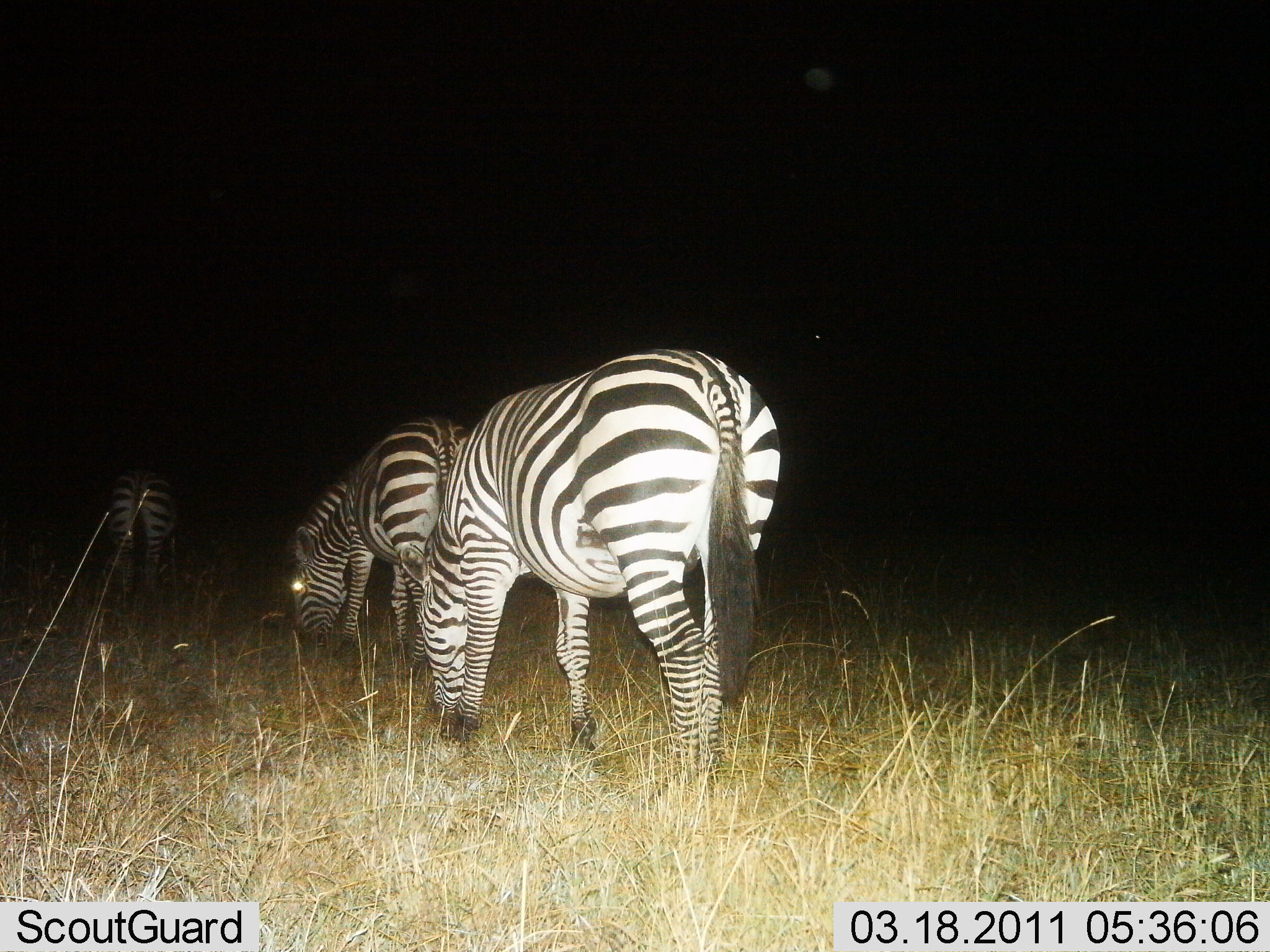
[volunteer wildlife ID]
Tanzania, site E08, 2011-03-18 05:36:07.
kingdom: Animalia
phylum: Chordata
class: Mammalia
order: Perissodactyla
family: Equidae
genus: Equus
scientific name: Equus quagga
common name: plains zebra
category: zebra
Zebra (plains zebra) (Equus quagga), count 3. Behavior (volunteer vote fractions): standing 36%, resting 0%, moving 0%, interacting 0%. Young present (vote fraction): 0%. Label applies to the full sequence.